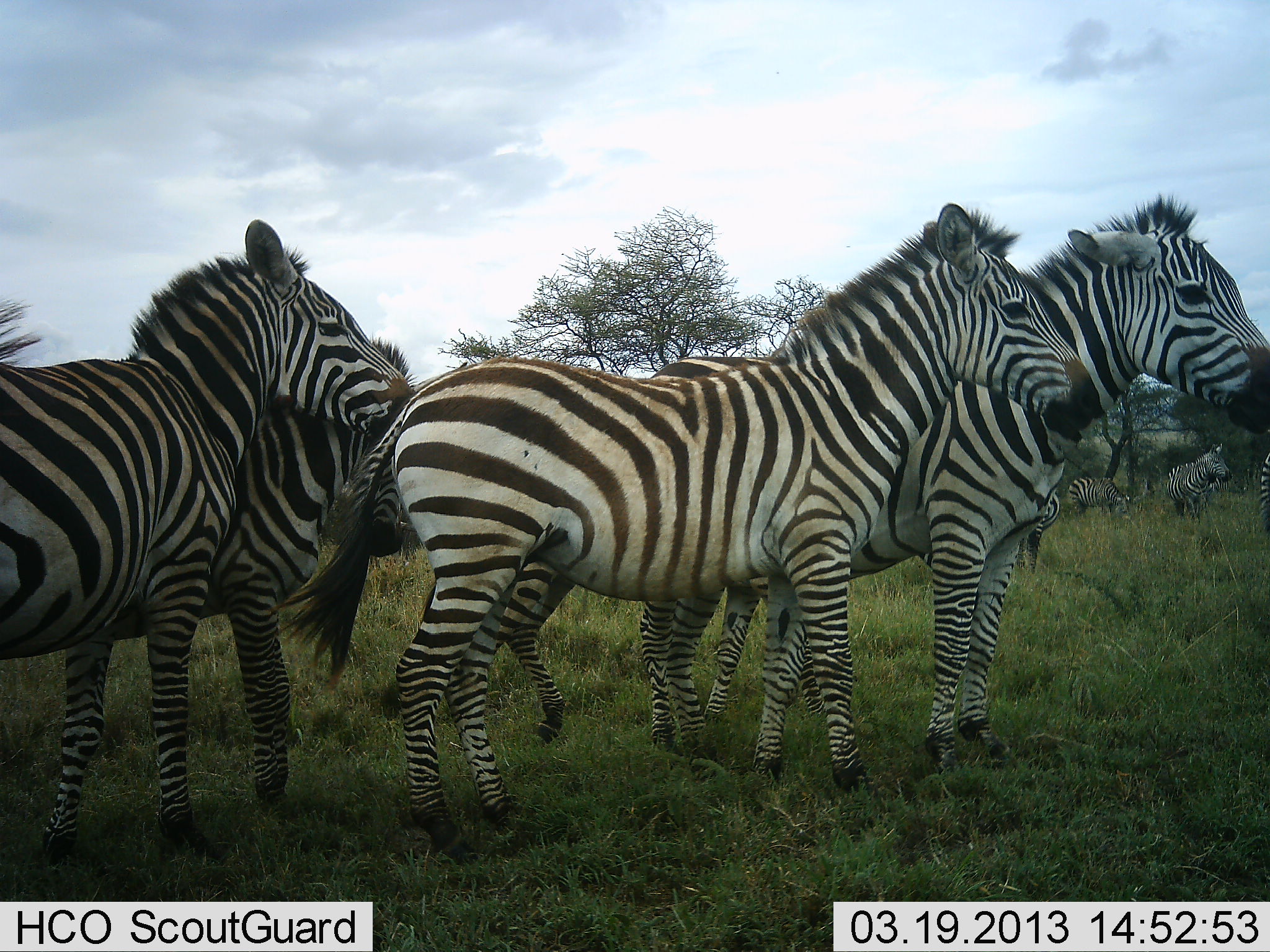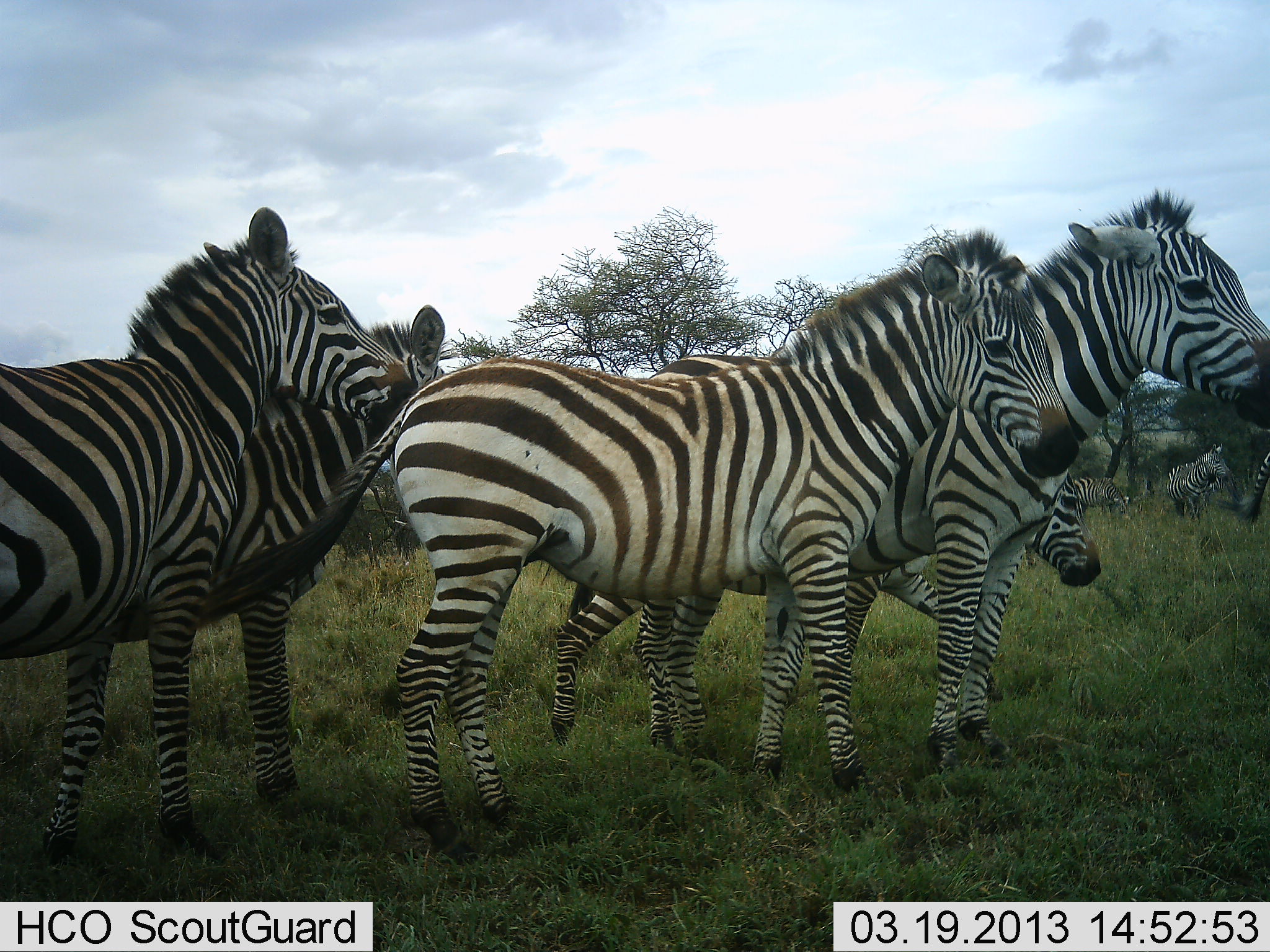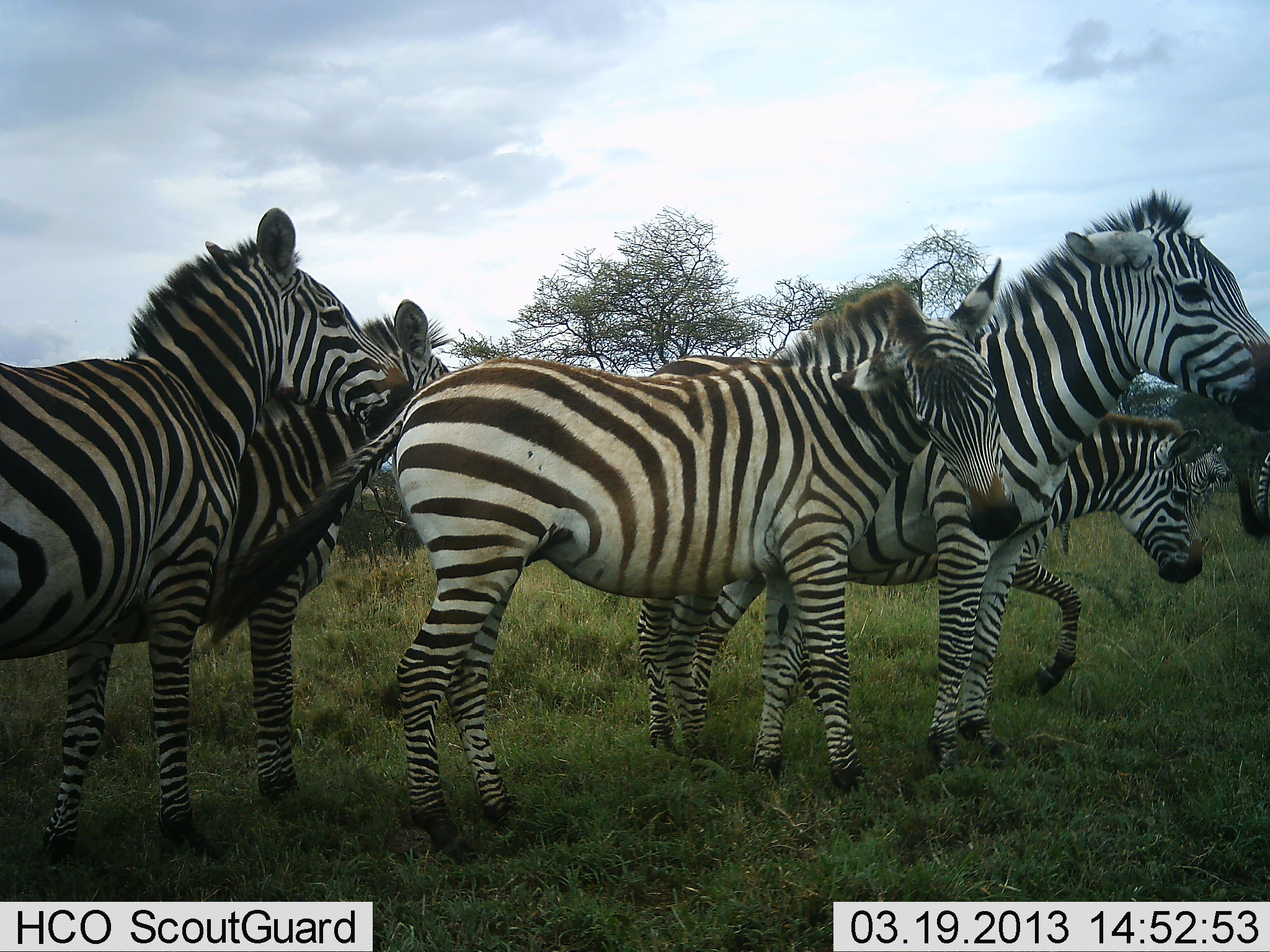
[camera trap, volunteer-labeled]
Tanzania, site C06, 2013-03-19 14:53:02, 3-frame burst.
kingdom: Animalia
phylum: Chordata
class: Mammalia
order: Perissodactyla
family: Equidae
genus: Equus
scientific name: Equus quagga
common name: plains zebra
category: zebra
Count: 8.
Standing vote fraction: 81%.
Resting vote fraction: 5%.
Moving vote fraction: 51%.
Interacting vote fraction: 19%.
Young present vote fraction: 44%.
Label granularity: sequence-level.